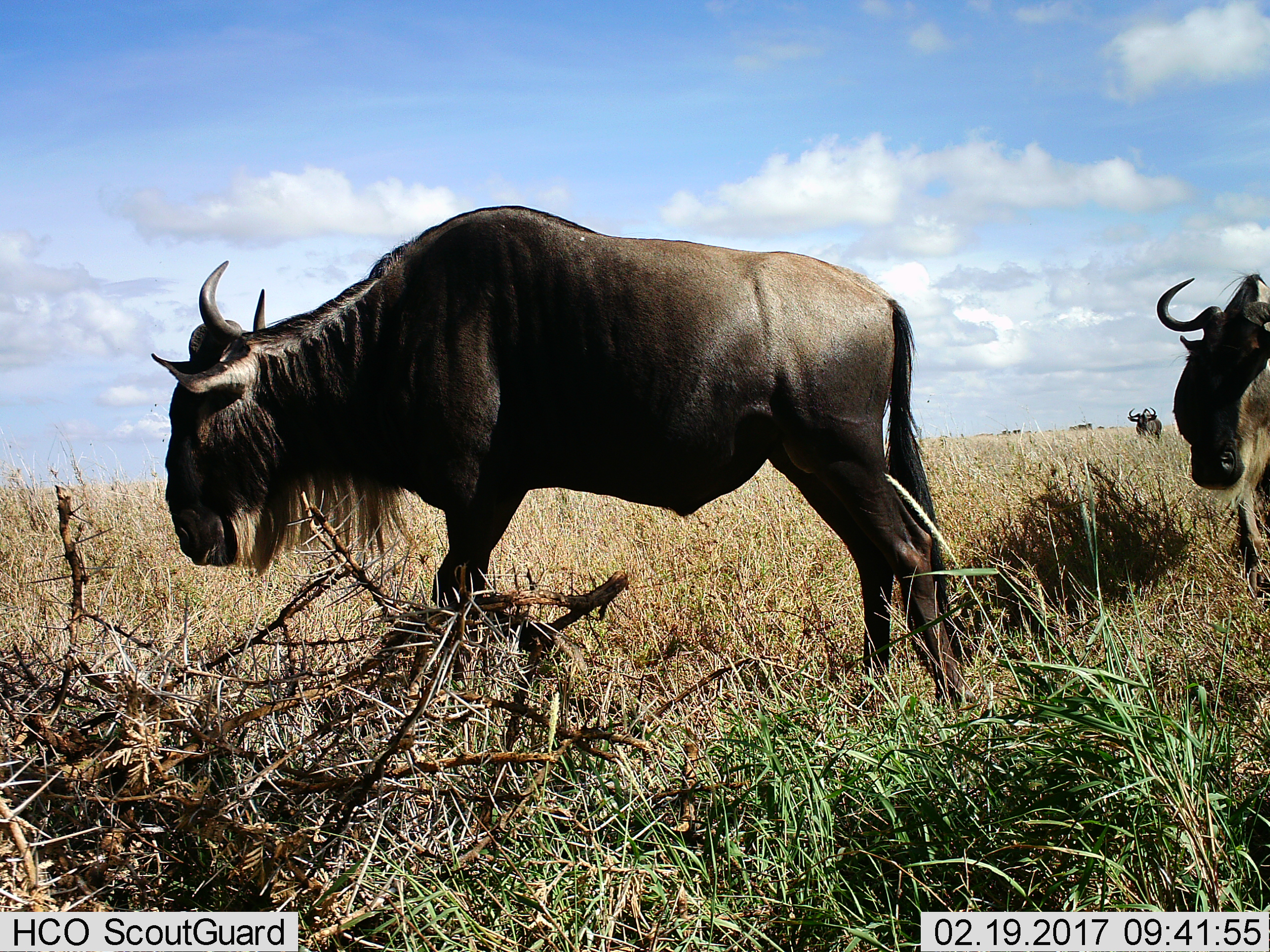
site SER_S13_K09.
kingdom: Animalia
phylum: Chordata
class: Mammalia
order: Artiodactyla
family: Bovidae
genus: Connochaetes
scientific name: Connochaetes taurinus taurinus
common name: blue wildebeest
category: wildebeestblue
Wildebeestblue (blue wildebeest) (Connochaetes taurinus taurinus), count 9. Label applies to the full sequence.